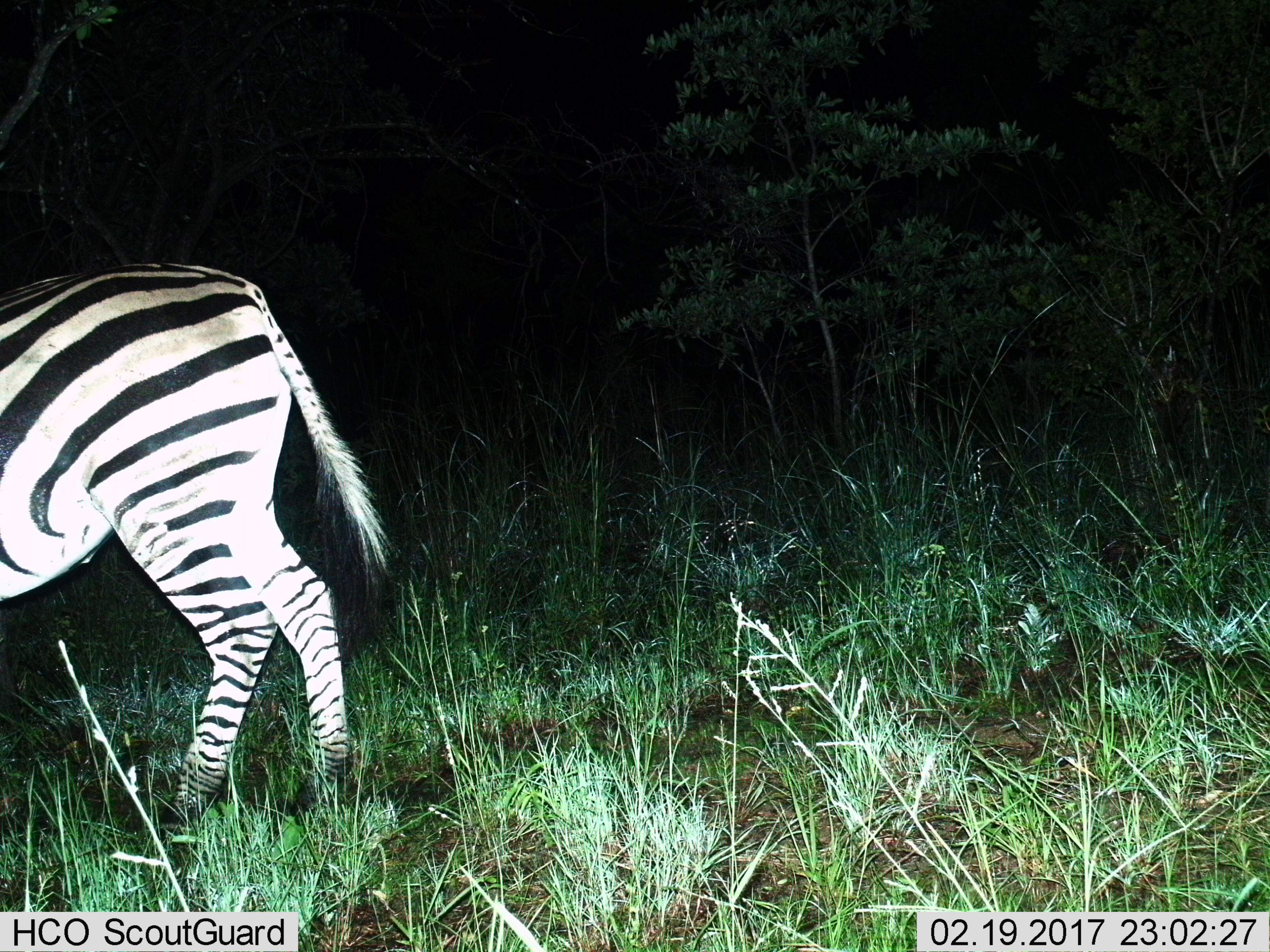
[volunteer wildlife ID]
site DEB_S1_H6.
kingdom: Animalia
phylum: Chordata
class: Mammalia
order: Perissodactyla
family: Equidae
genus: Equus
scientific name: Equus quagga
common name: plains zebra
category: zebraplains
Zebraplains (plains zebra) (Equus quagga), count 1. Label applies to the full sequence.